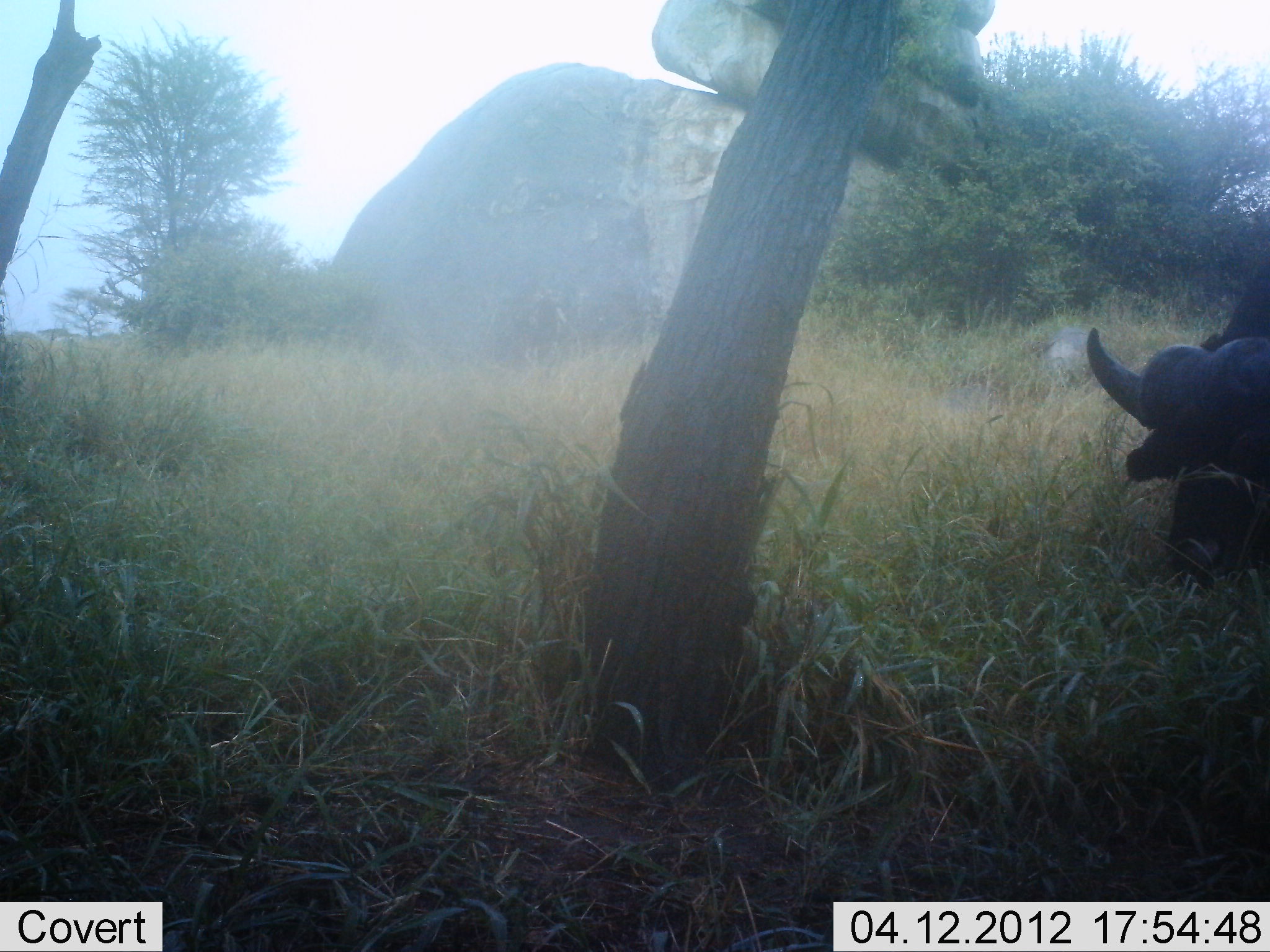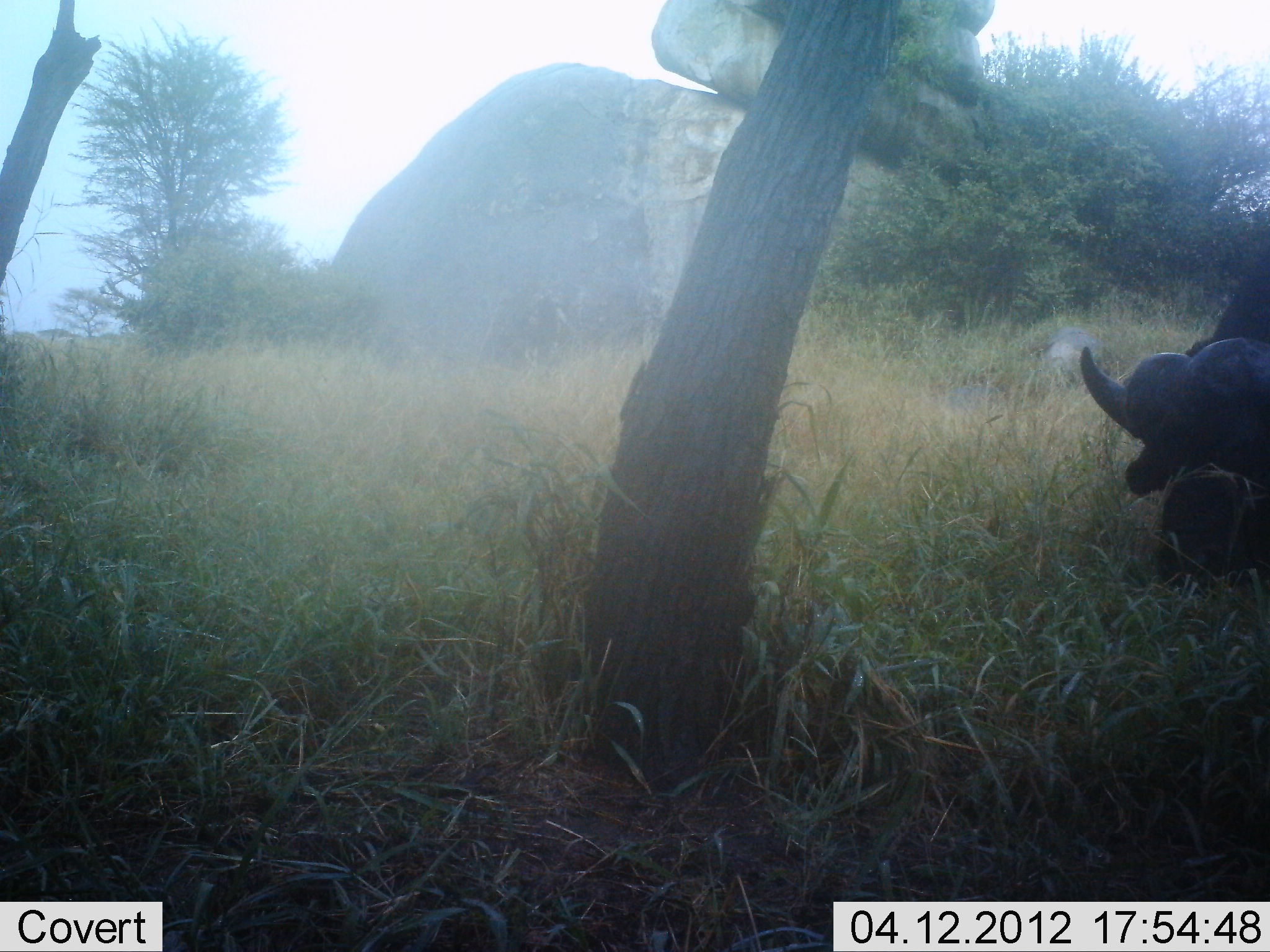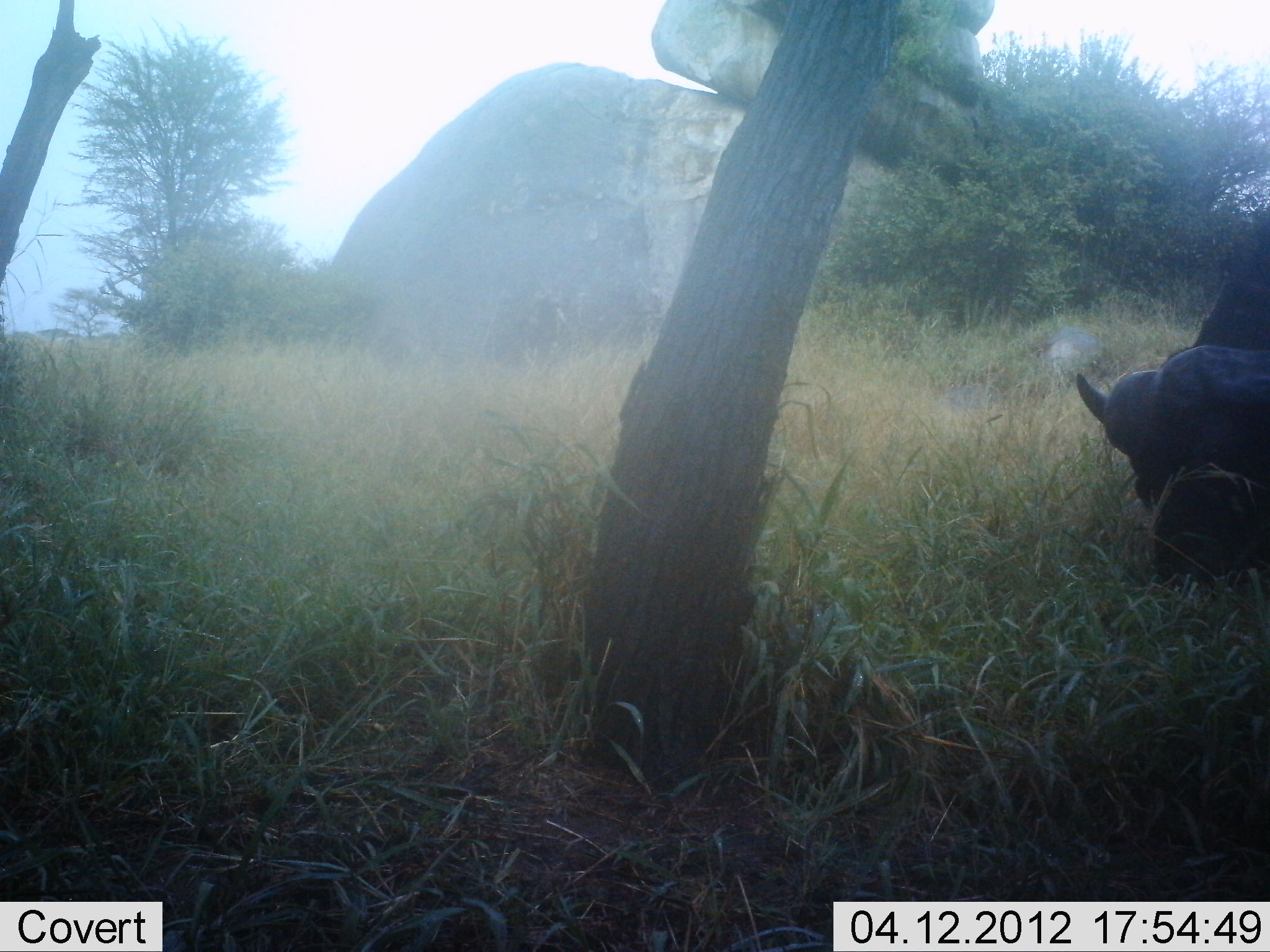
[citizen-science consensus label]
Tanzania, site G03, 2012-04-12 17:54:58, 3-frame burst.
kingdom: Animalia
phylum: Chordata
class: Mammalia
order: Artiodactyla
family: Bovidae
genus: Syncerus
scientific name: Syncerus caffer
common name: cape buffalo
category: buffalo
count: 1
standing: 12%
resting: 17%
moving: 0%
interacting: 0%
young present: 0%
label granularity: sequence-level